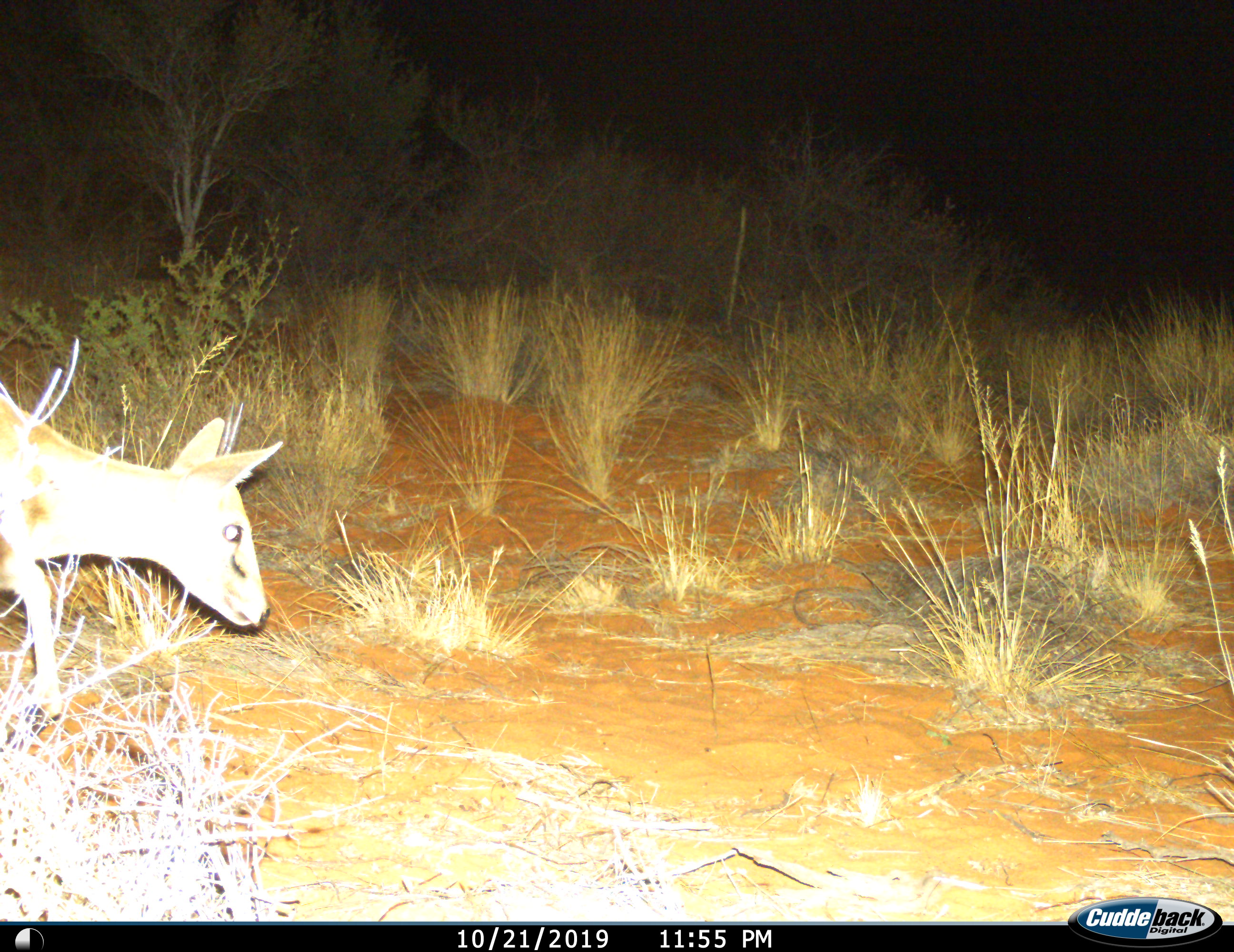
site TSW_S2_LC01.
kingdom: Animalia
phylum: Chordata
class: Mammalia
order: Artiodactyla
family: Bovidae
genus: Sylvicapra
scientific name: Sylvicapra grimmia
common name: common duiker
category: duikercommongrey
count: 1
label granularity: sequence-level